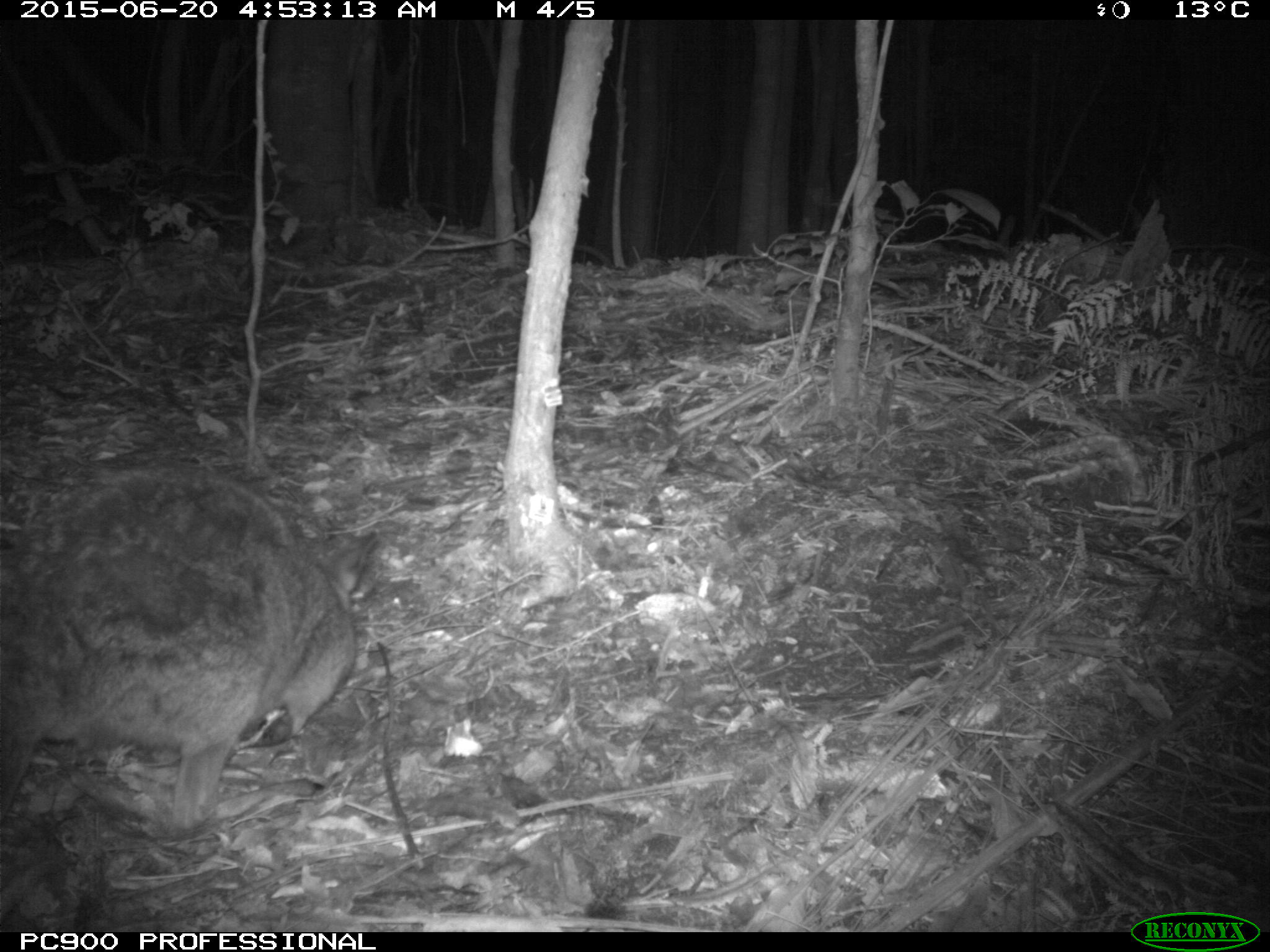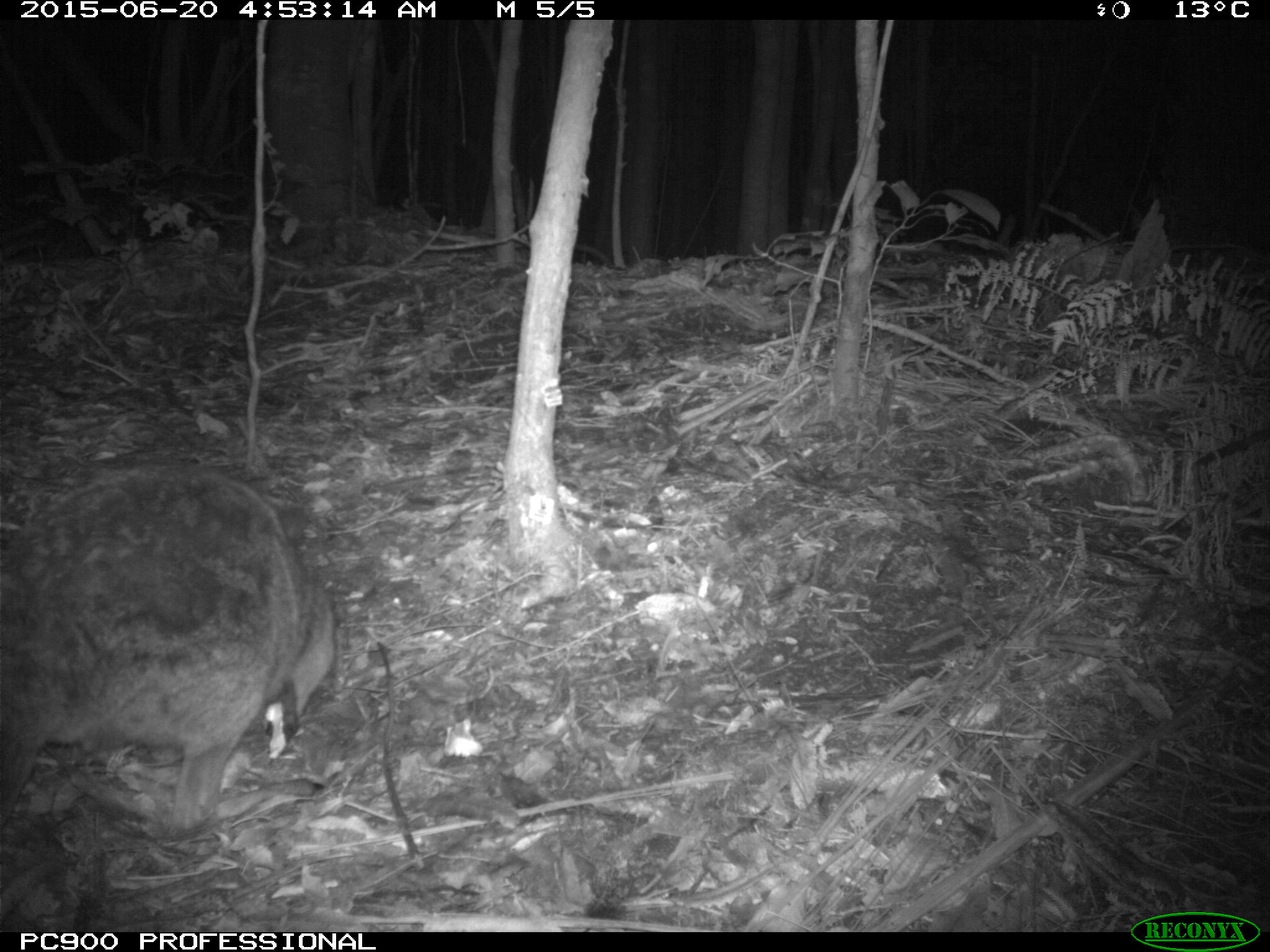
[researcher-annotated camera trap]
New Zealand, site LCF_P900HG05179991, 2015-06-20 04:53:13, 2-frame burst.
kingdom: Animalia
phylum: Chordata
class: Mammalia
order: Diprotodontia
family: Macropodidae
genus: Notamacropus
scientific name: Notamacropus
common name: wallaby